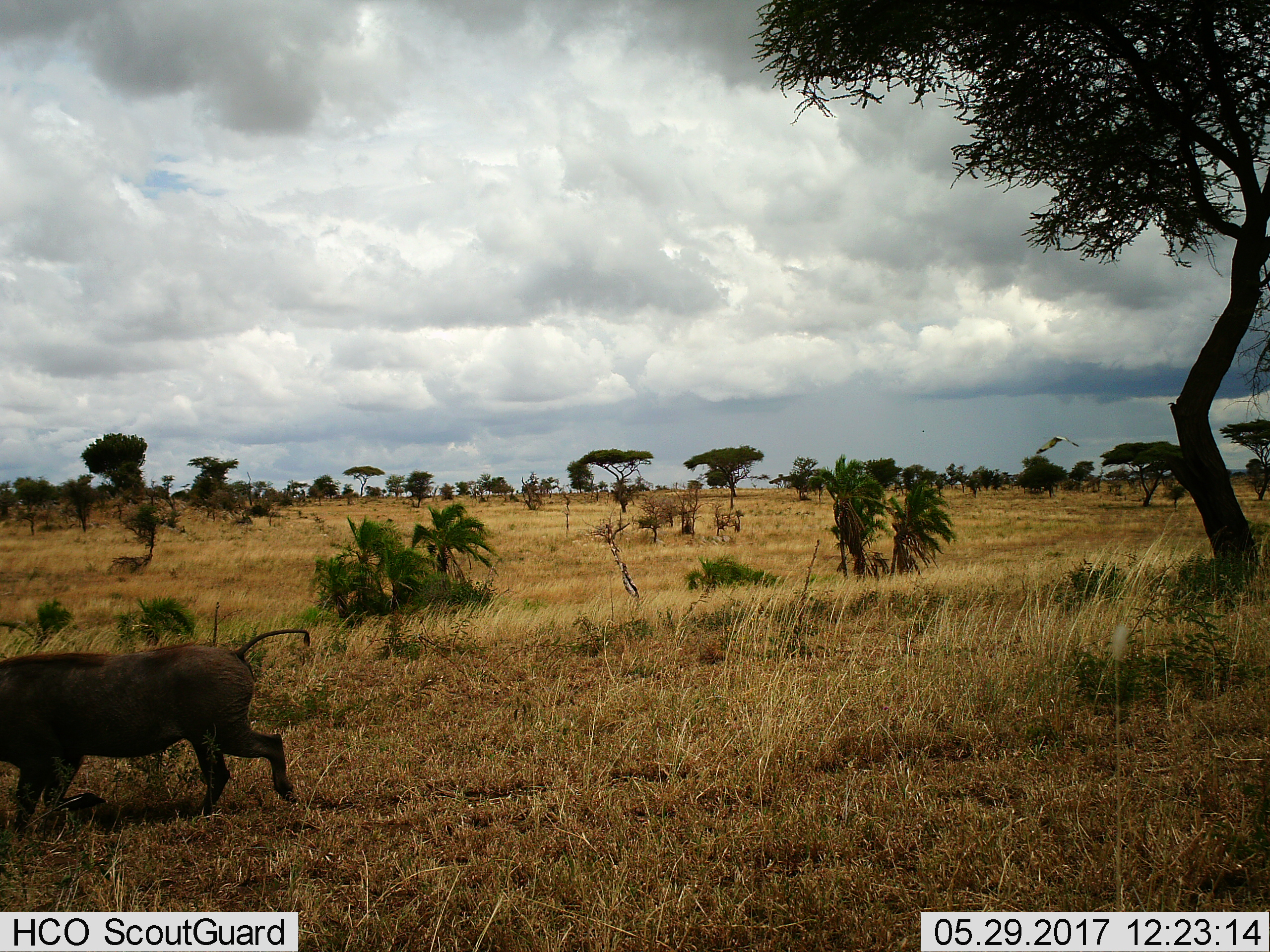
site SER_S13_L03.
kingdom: Animalia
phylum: Chordata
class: Mammalia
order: Artiodactyla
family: Suidae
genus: Phacochoerus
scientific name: Phacochoerus africanus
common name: warthog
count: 1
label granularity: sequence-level